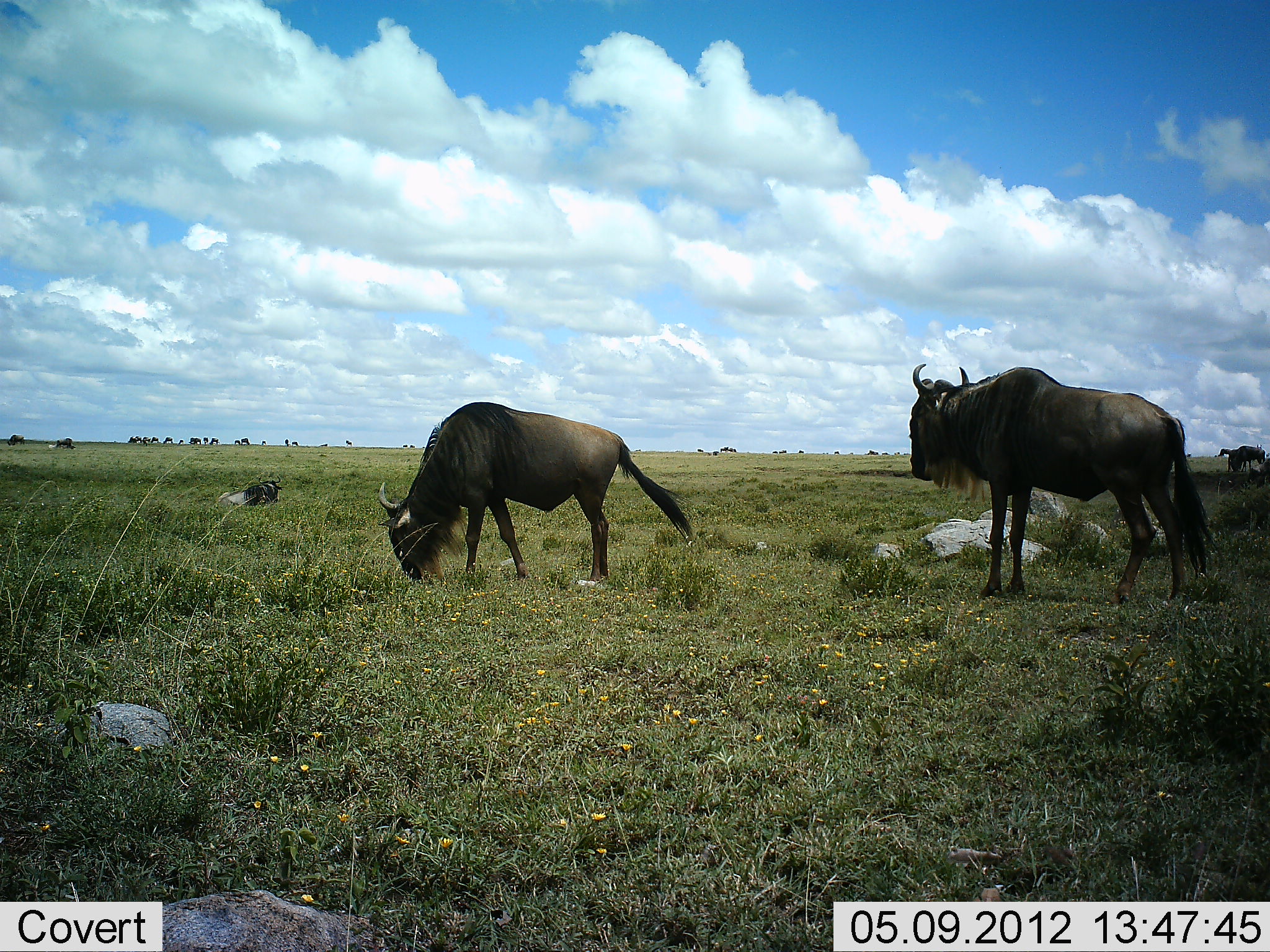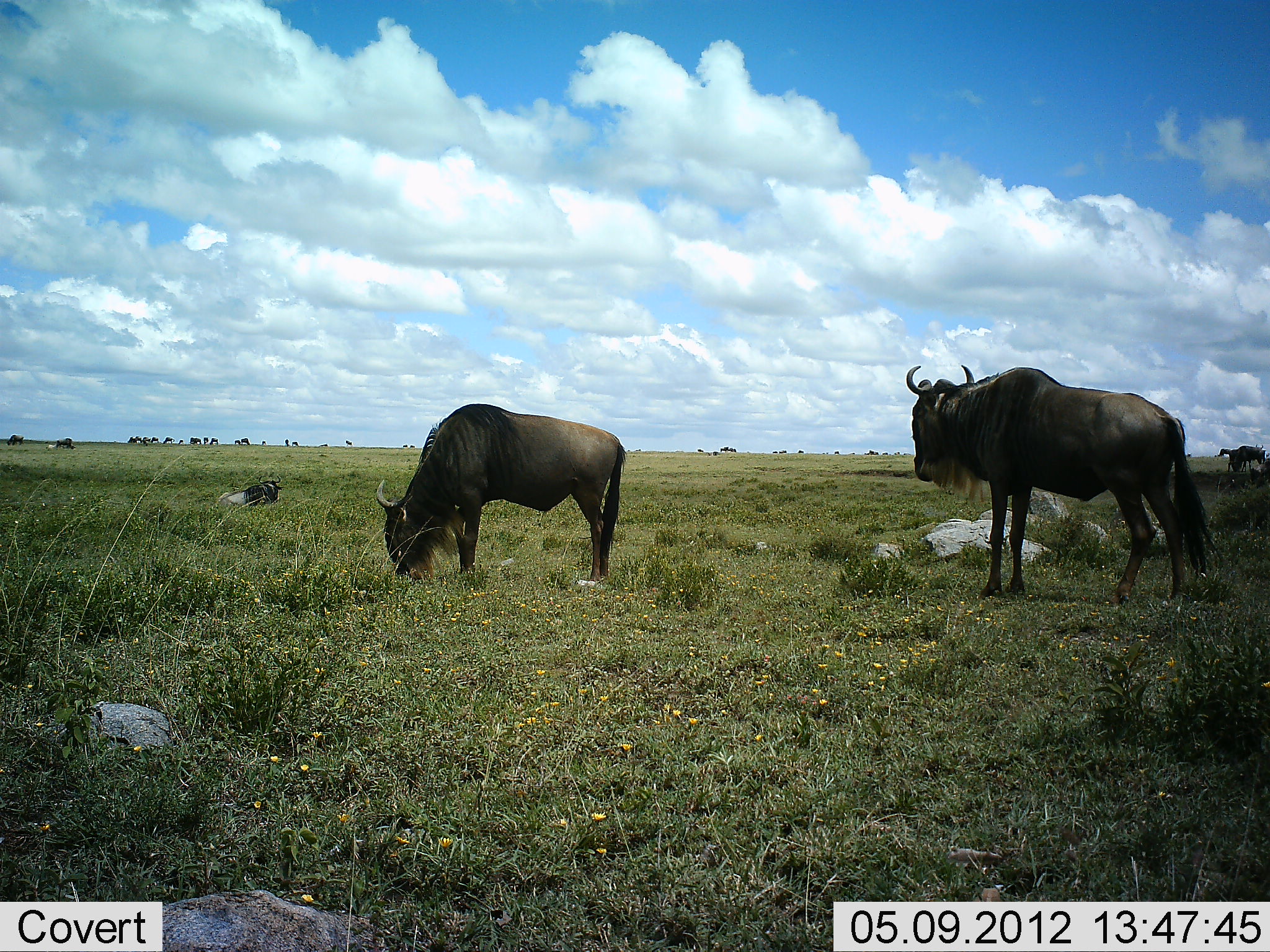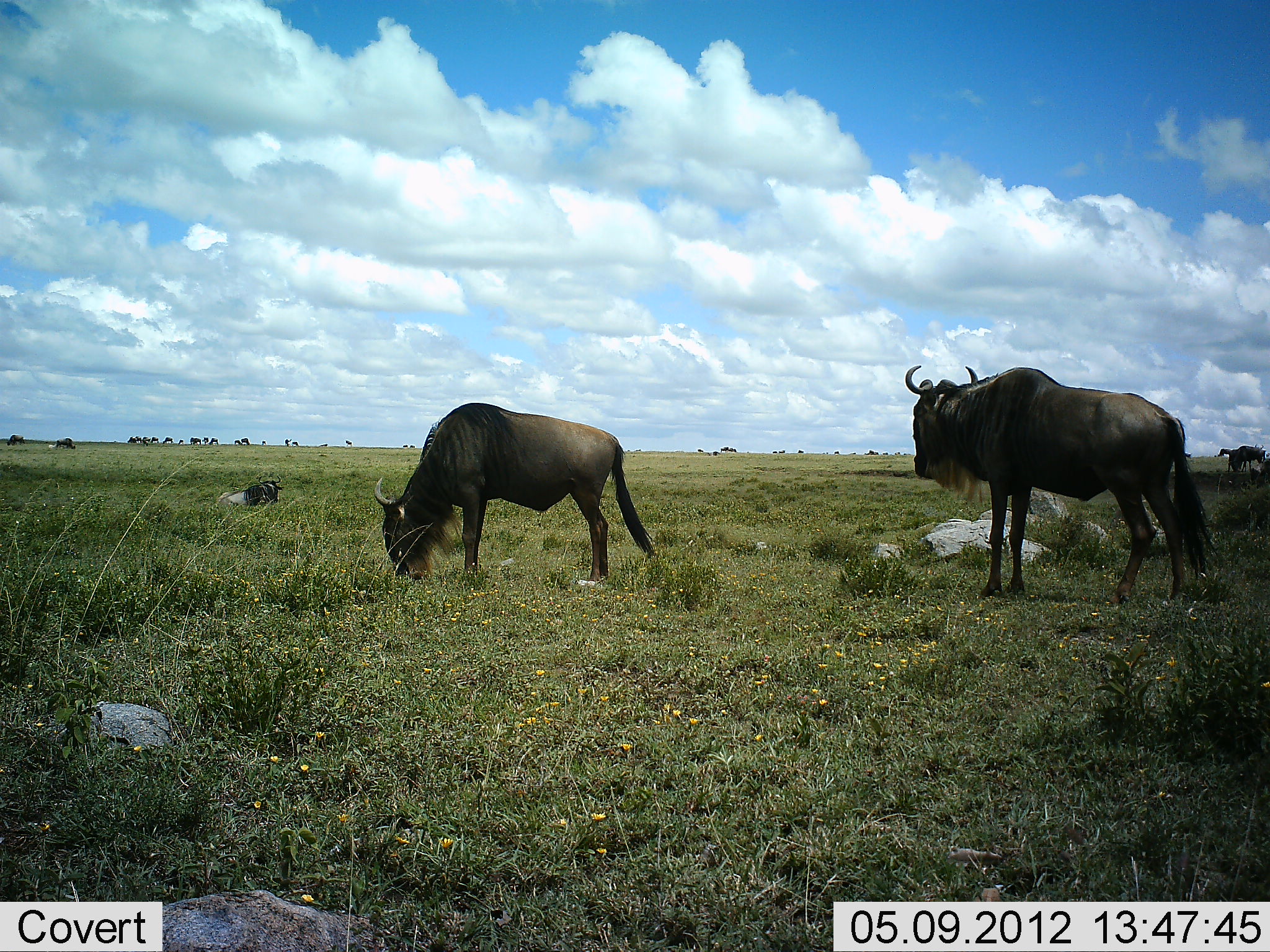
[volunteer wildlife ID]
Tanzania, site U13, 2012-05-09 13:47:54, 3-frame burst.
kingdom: Animalia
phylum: Chordata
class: Mammalia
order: Artiodactyla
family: Bovidae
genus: Connochaetes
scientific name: Connochaetes taurinus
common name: blue wildebeest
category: wildebeest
Wildebeest (blue wildebeest) (Connochaetes taurinus), count 3. Behavior (volunteer vote fractions): standing 80%, resting 30%, moving 10%, interacting 0%. Young present (vote fraction): 0%. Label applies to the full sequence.